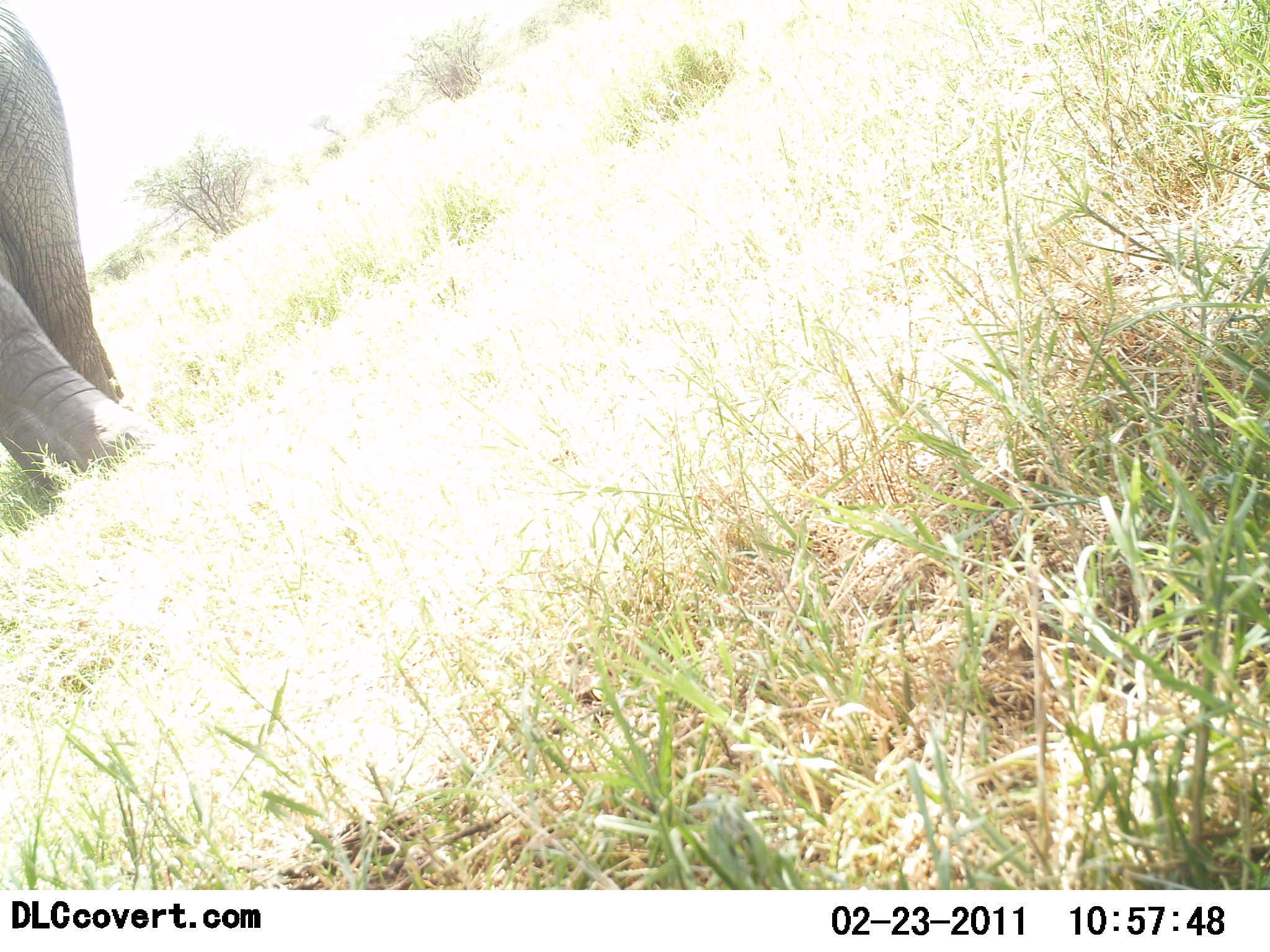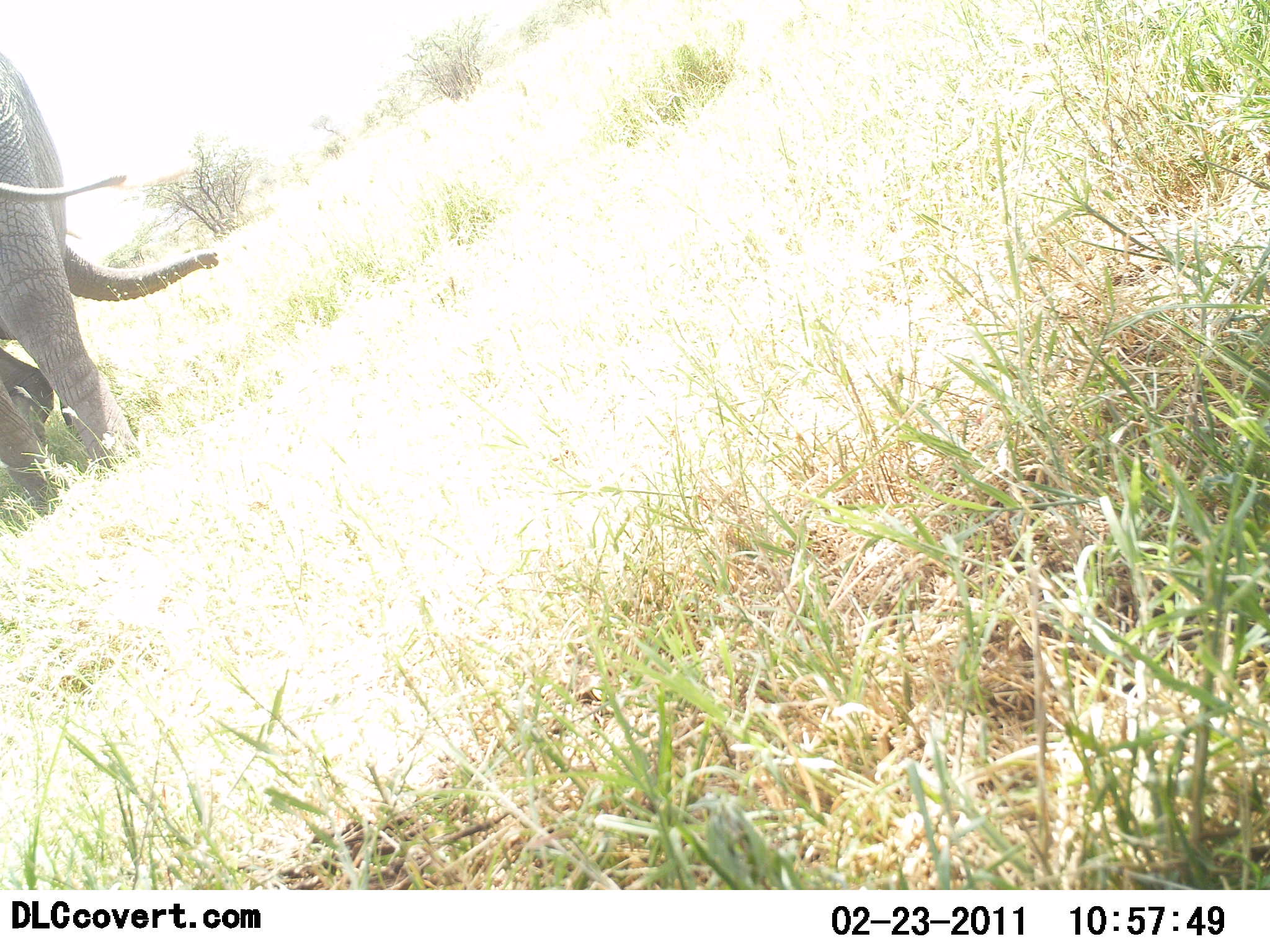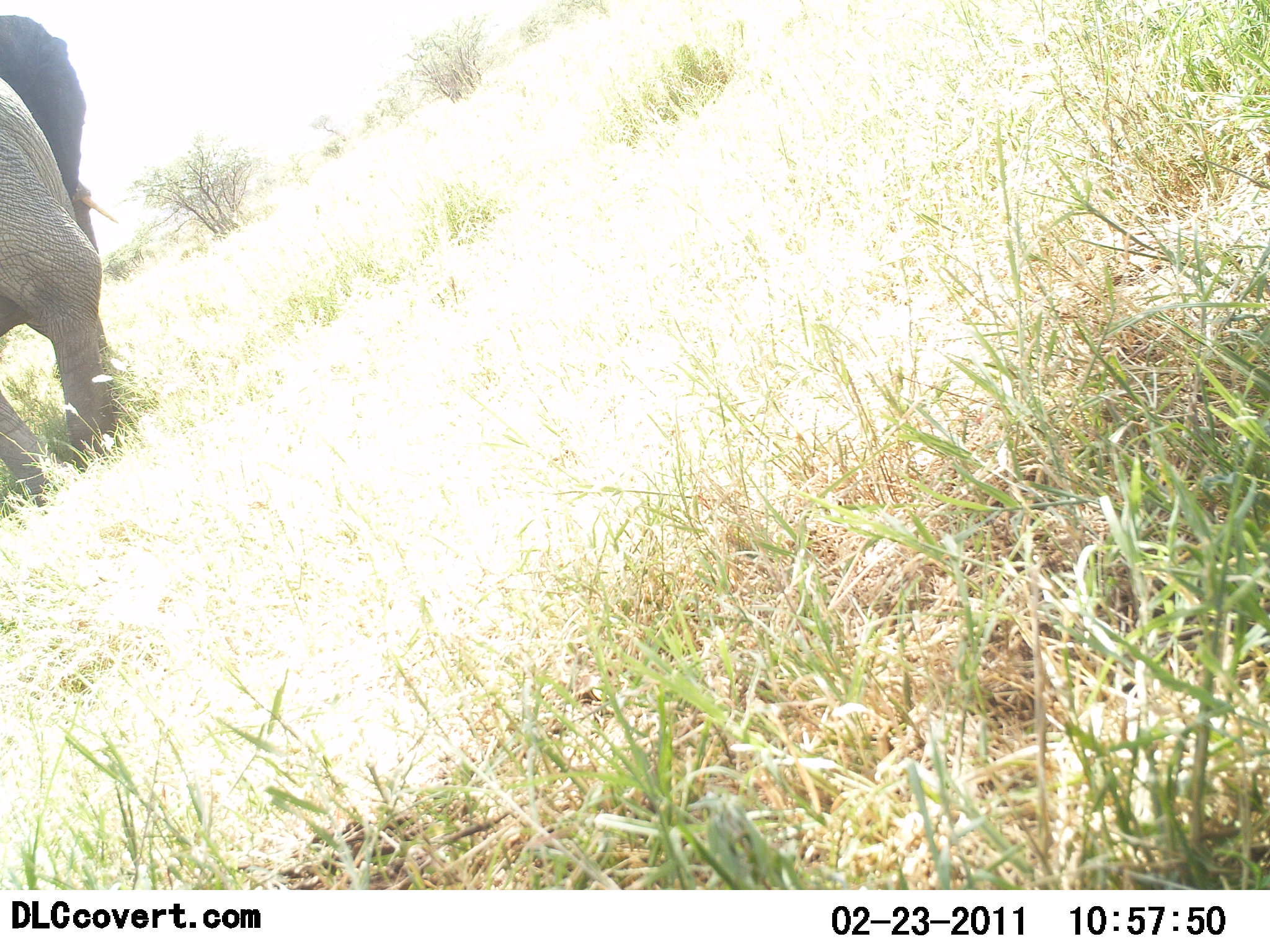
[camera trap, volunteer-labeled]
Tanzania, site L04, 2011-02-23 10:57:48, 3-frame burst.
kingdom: Animalia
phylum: Chordata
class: Mammalia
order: Proboscidea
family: Elephantidae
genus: Loxodonta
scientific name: Loxodonta africana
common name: african bush elephant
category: elephant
Elephant (african bush elephant) (Loxodonta africana), count 1. Behavior (volunteer vote fractions): standing 18%, resting 0%, moving 82%, interacting 0%. Young present (vote fraction): 0%. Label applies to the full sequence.